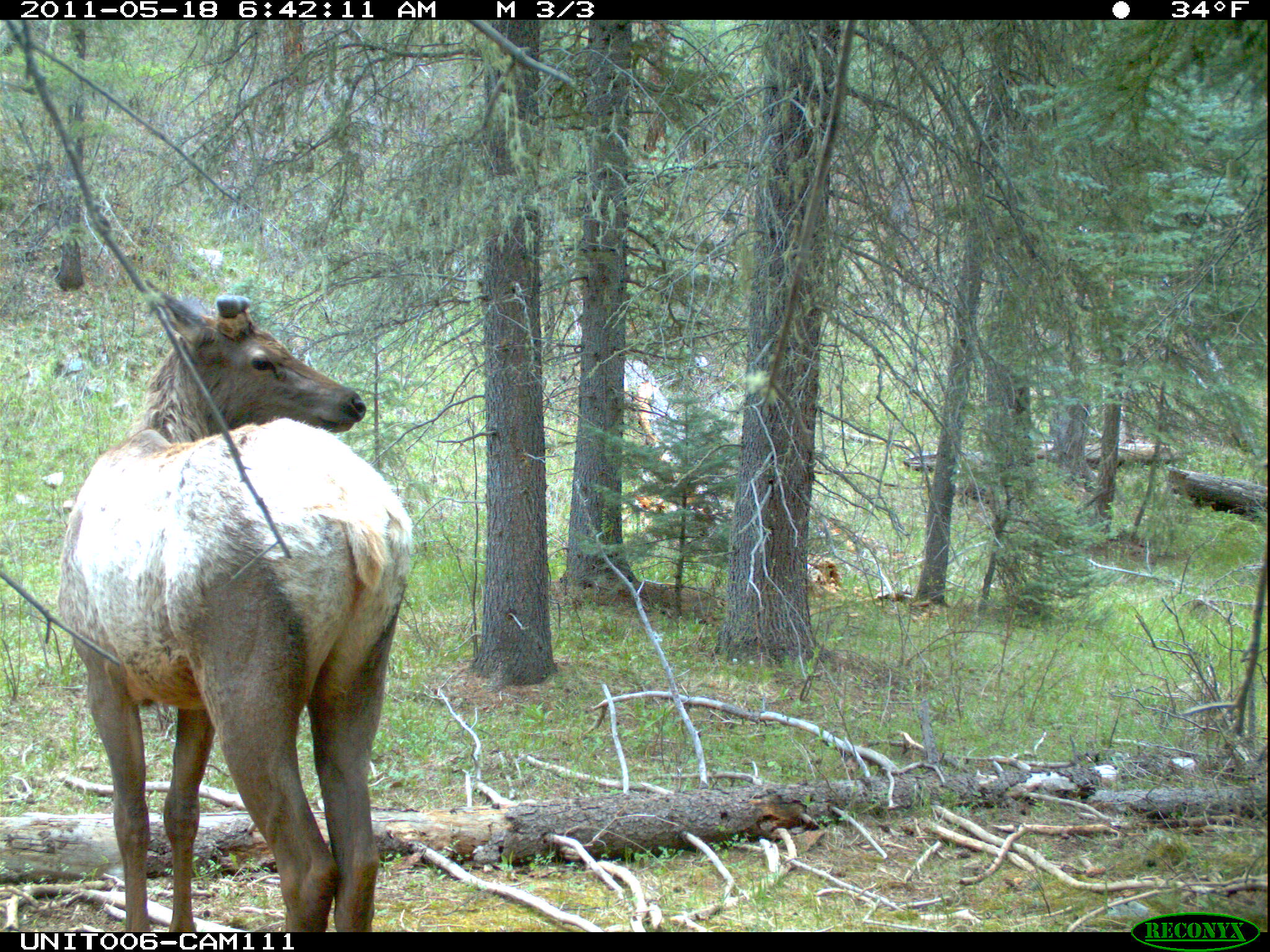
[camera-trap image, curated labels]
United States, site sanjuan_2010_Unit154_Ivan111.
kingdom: Animalia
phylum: Chordata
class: Mammalia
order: Artiodactyla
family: Cervidae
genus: Cervus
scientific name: Cervus elaphus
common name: red deer